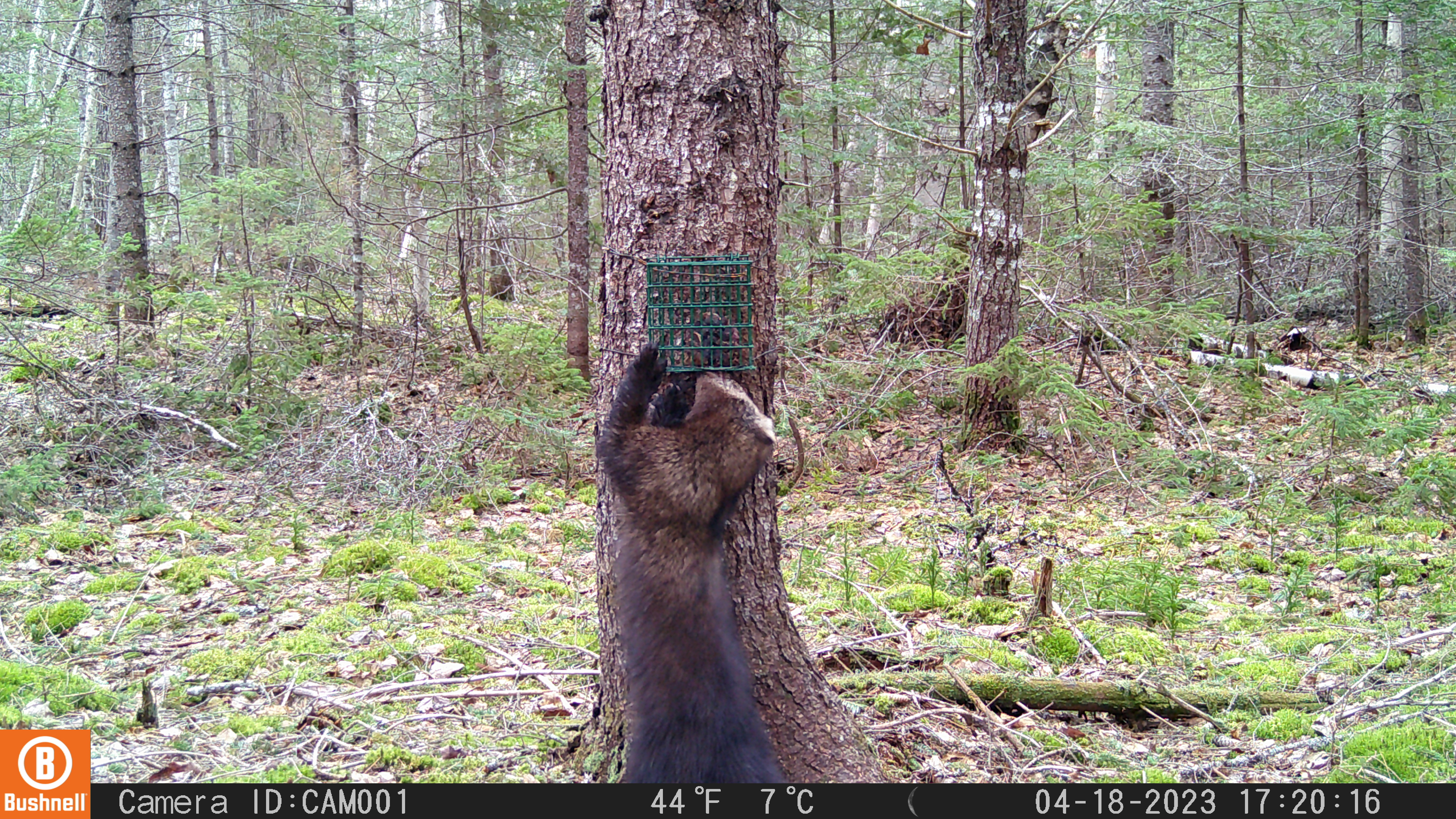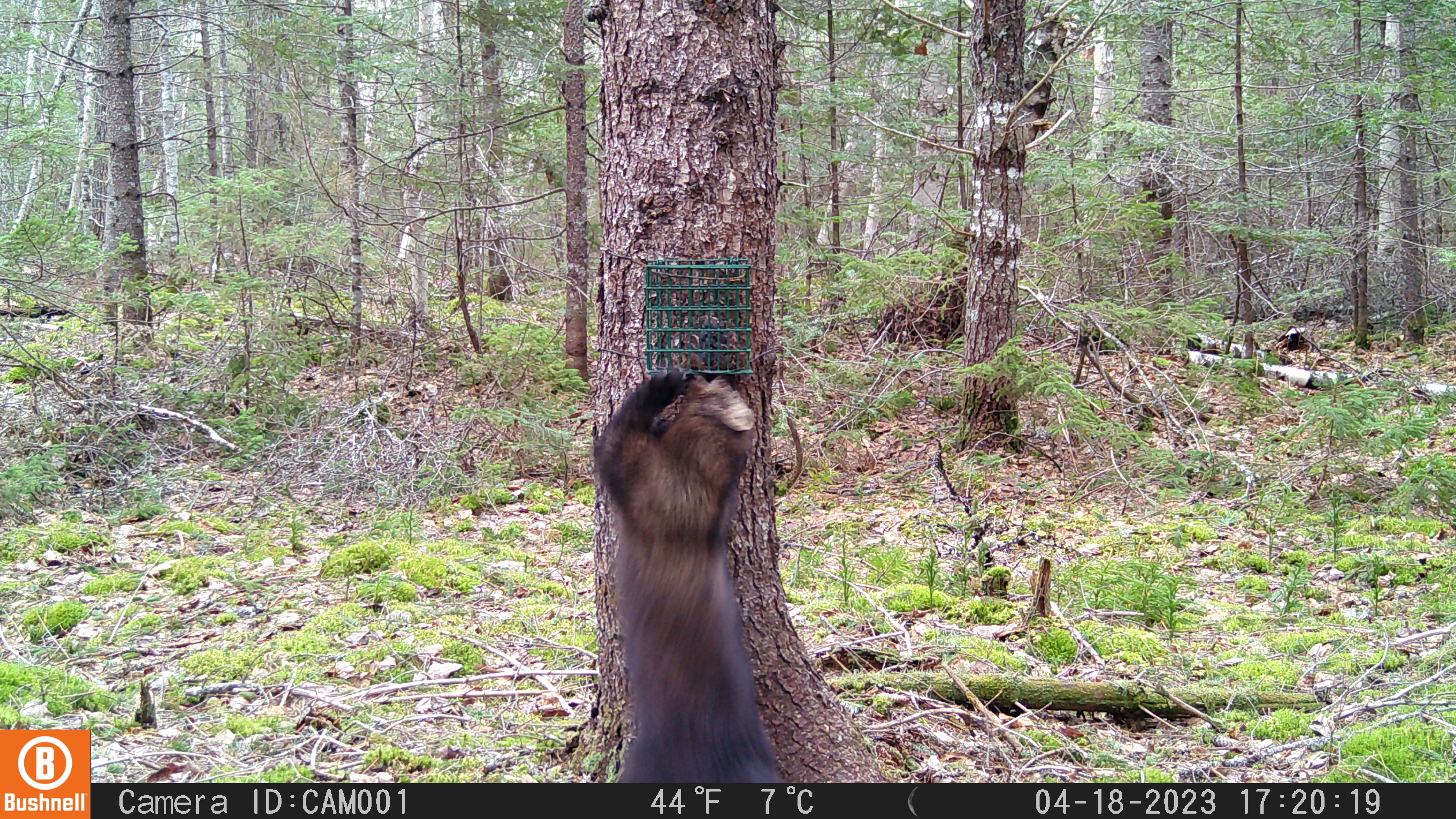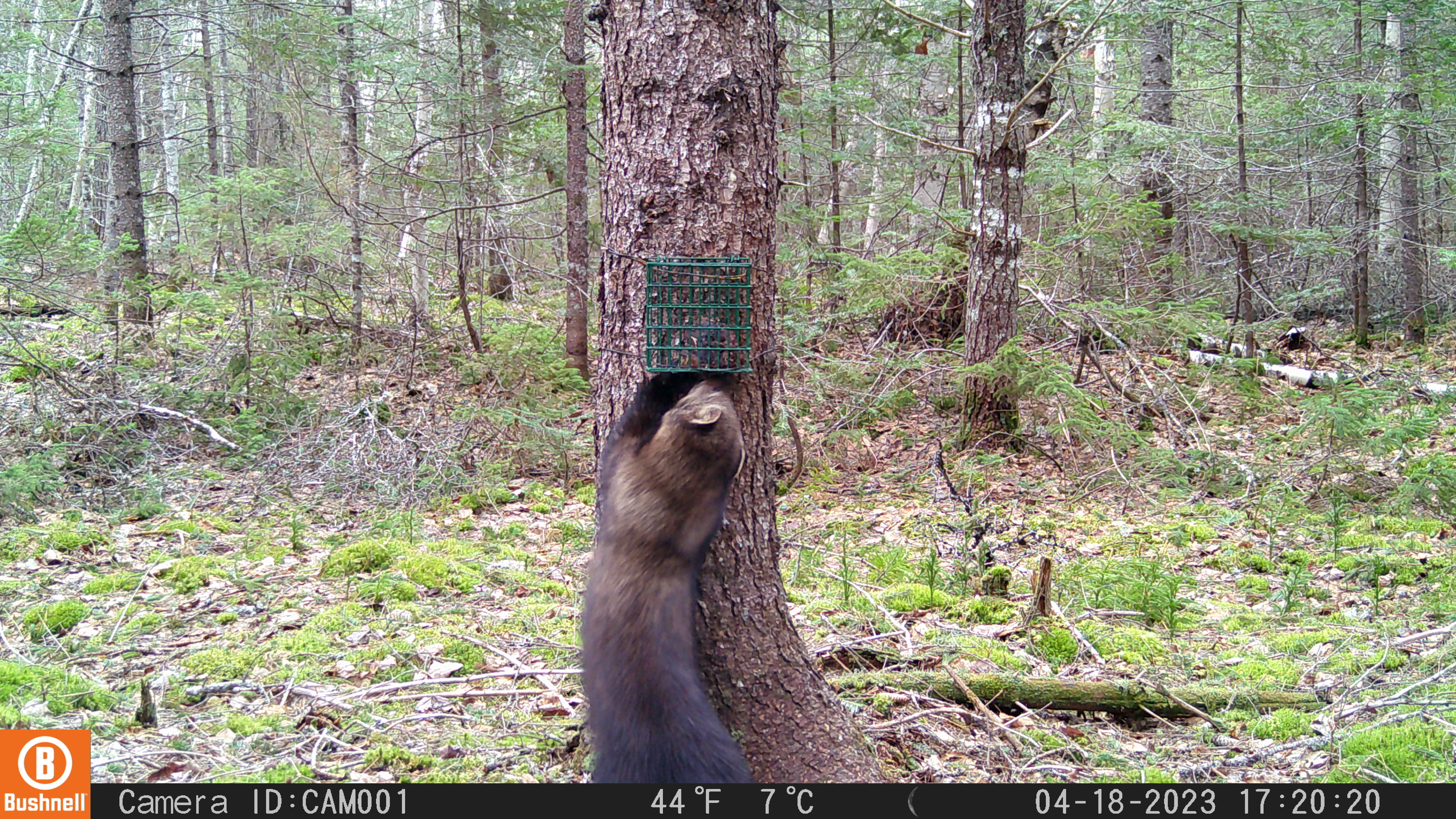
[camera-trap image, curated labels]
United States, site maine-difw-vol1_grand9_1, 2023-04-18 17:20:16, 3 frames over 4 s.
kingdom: Animalia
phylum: Chordata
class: Mammalia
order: Carnivora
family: Mustelidae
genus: Pekania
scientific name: Pekania pennanti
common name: fisher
Fisher (Pekania pennanti).